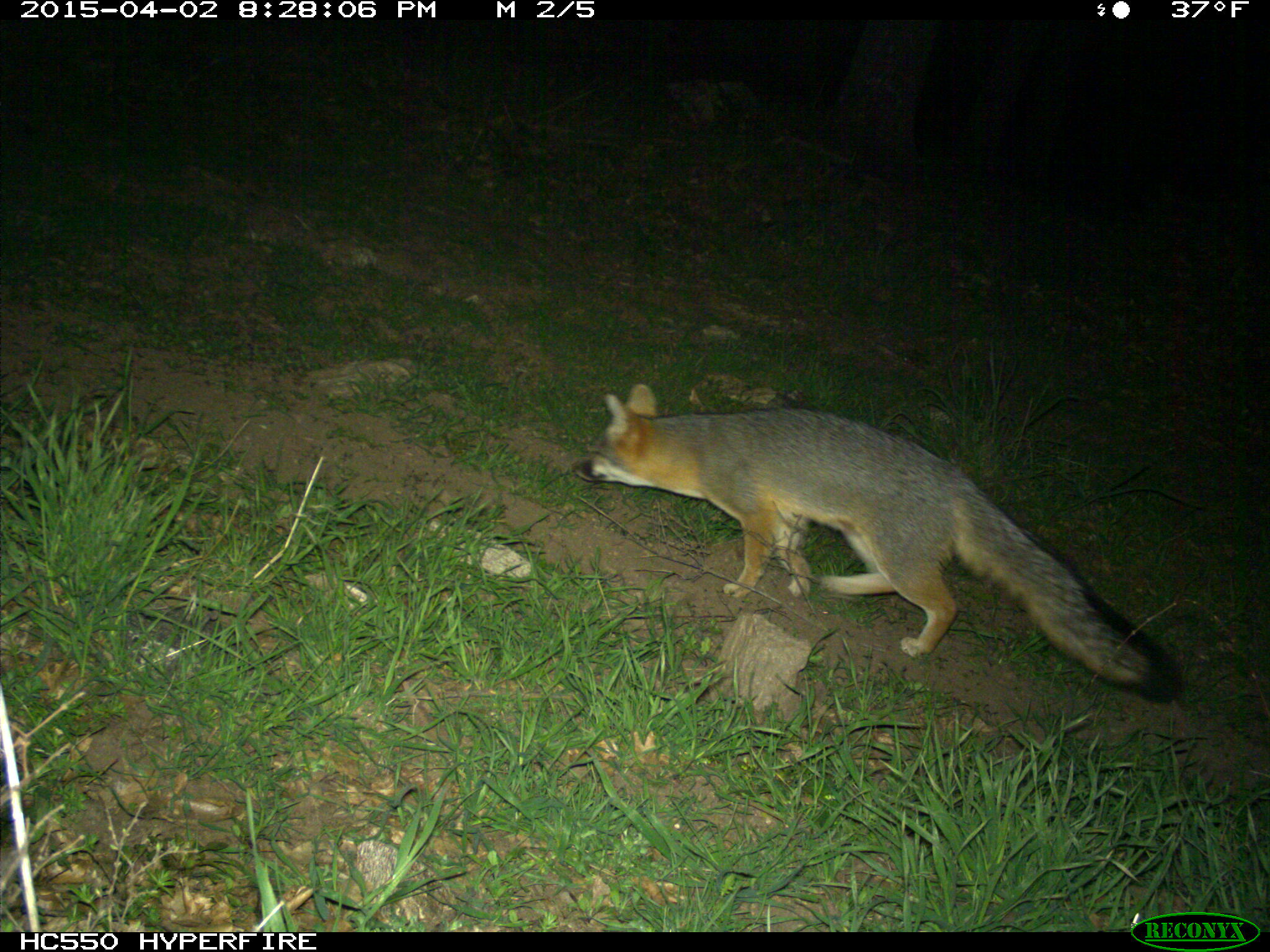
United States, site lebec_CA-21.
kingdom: Animalia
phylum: Chordata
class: Mammalia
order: Carnivora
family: Canidae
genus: Urocyon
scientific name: Urocyon cinereoargenteus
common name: gray fox